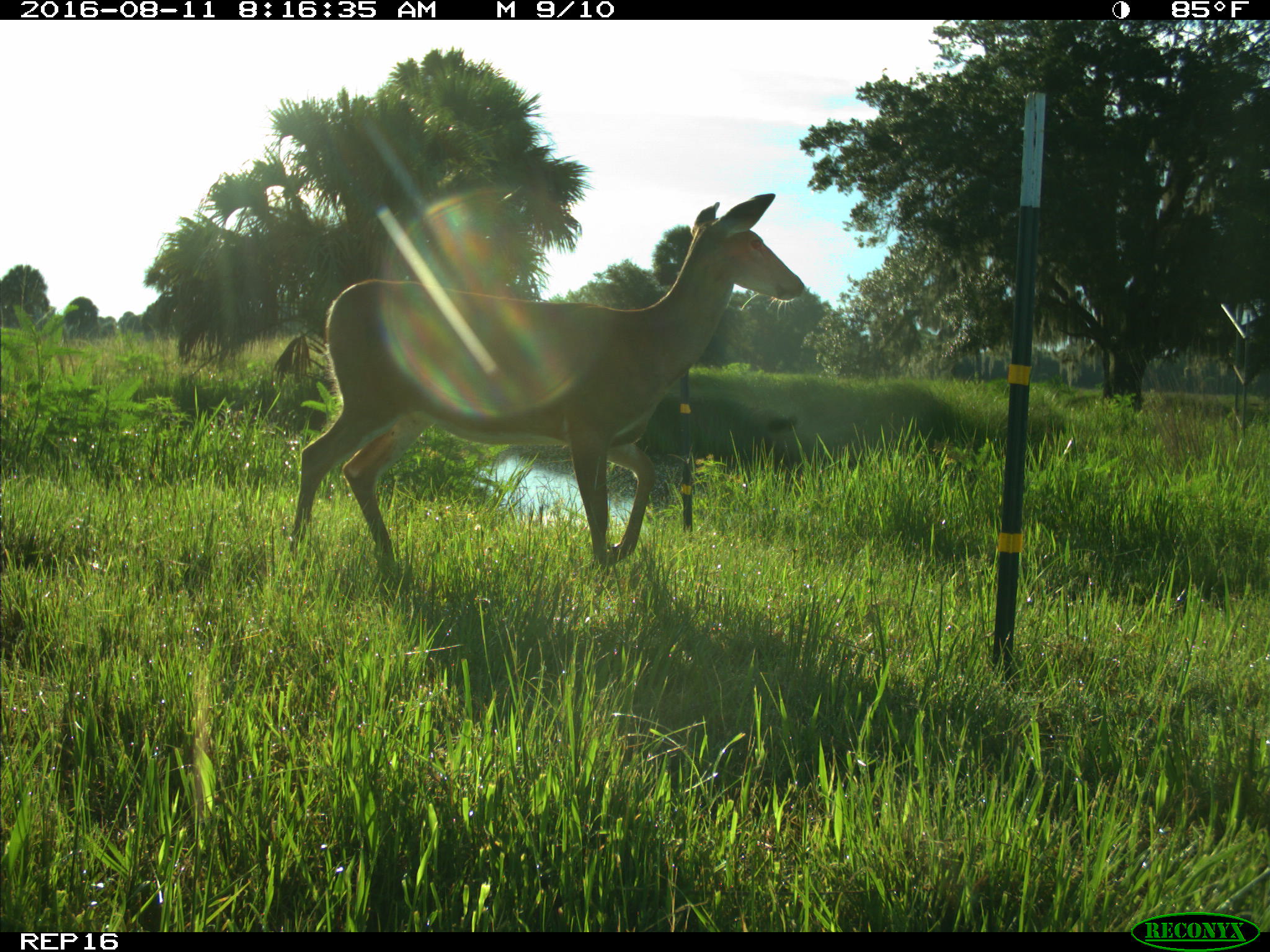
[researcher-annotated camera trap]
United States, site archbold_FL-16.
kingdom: Animalia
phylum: Chordata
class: Mammalia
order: Artiodactyla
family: Cervidae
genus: Odocoileus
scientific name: Odocoileus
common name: deer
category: unidentified deer